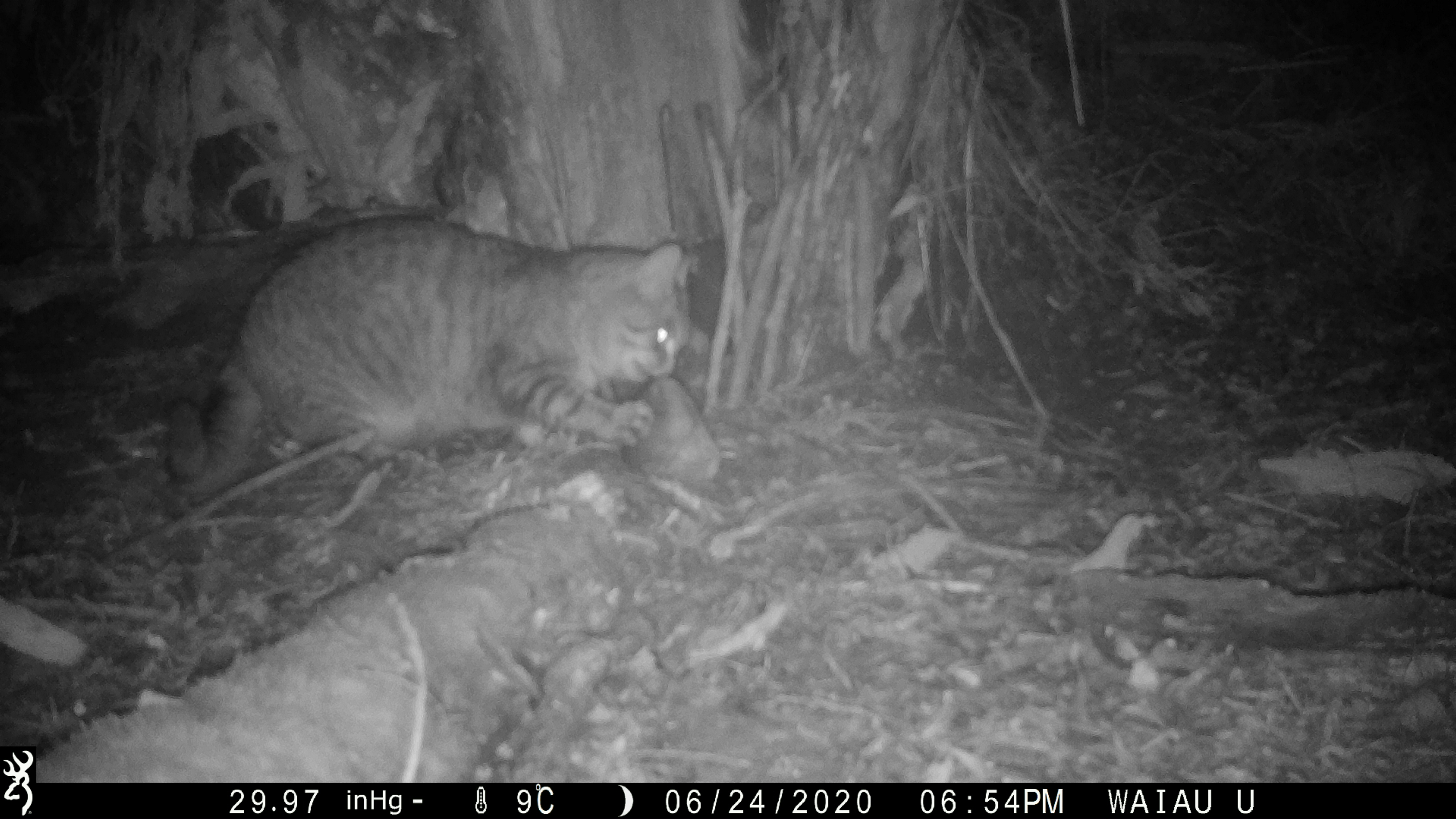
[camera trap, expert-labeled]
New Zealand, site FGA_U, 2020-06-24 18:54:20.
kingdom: Animalia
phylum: Chordata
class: Mammalia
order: Carnivora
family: Felidae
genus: Felis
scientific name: Felis catus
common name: domestic cat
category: cat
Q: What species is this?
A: Cat (domestic cat) (Felis catus).